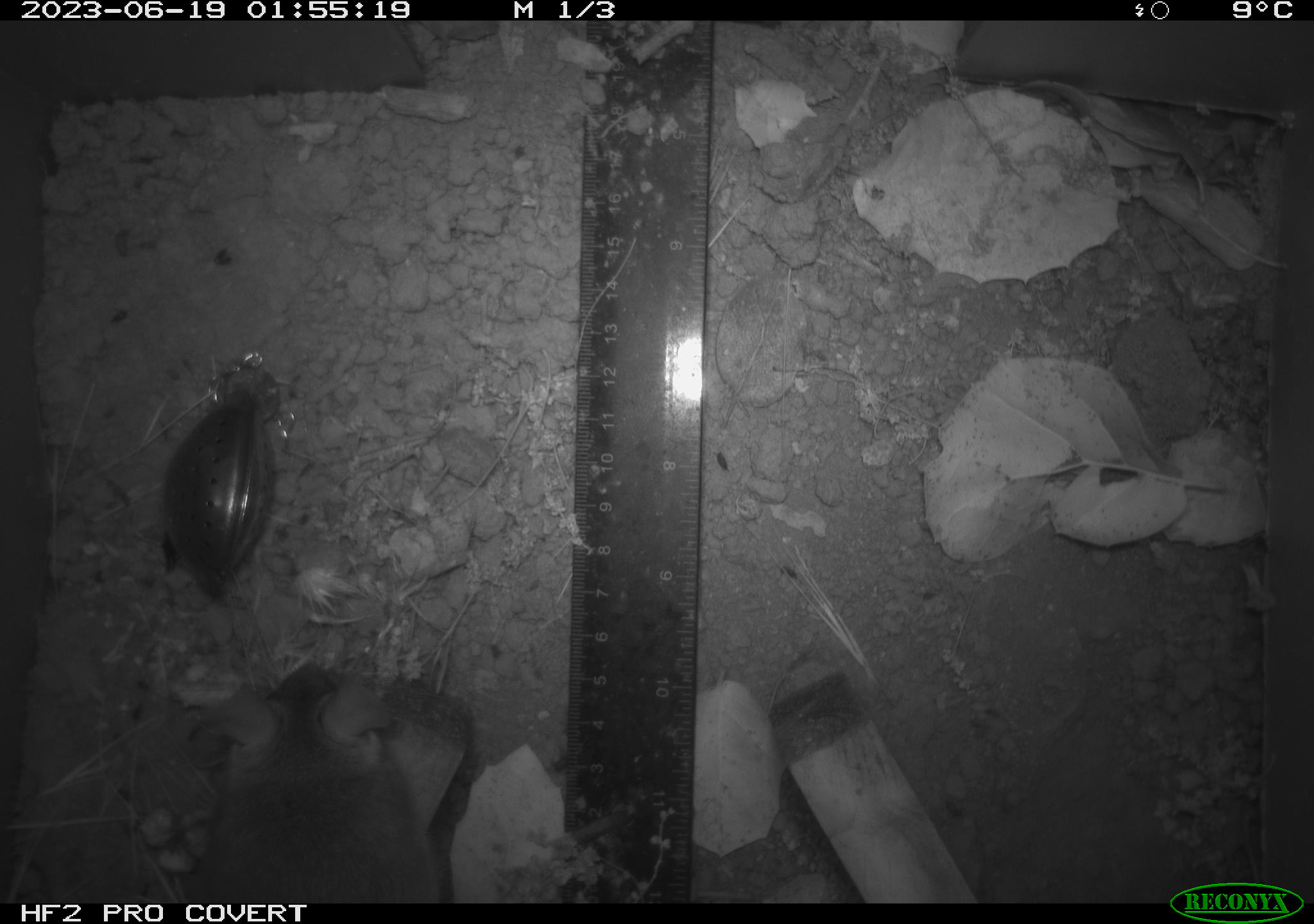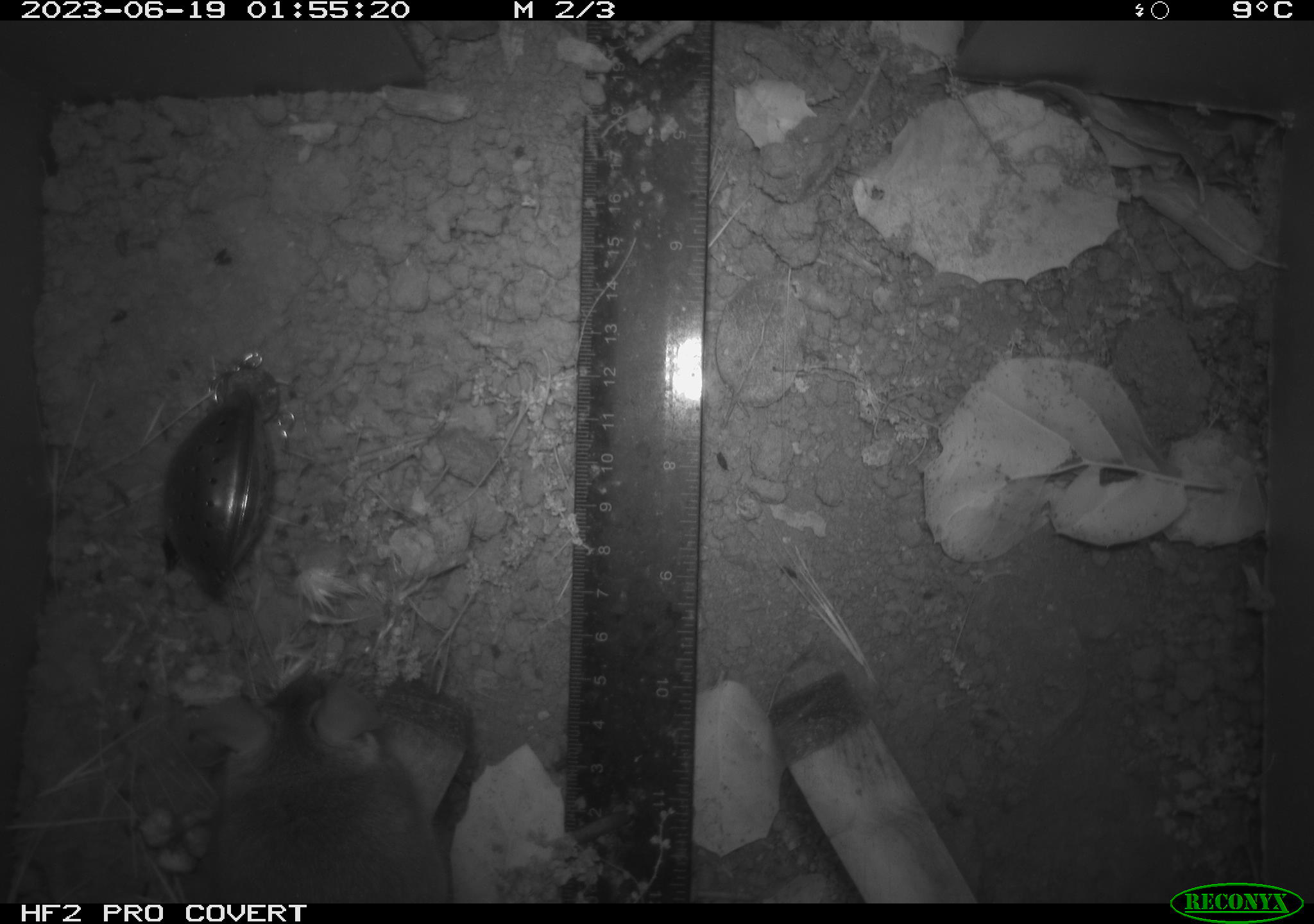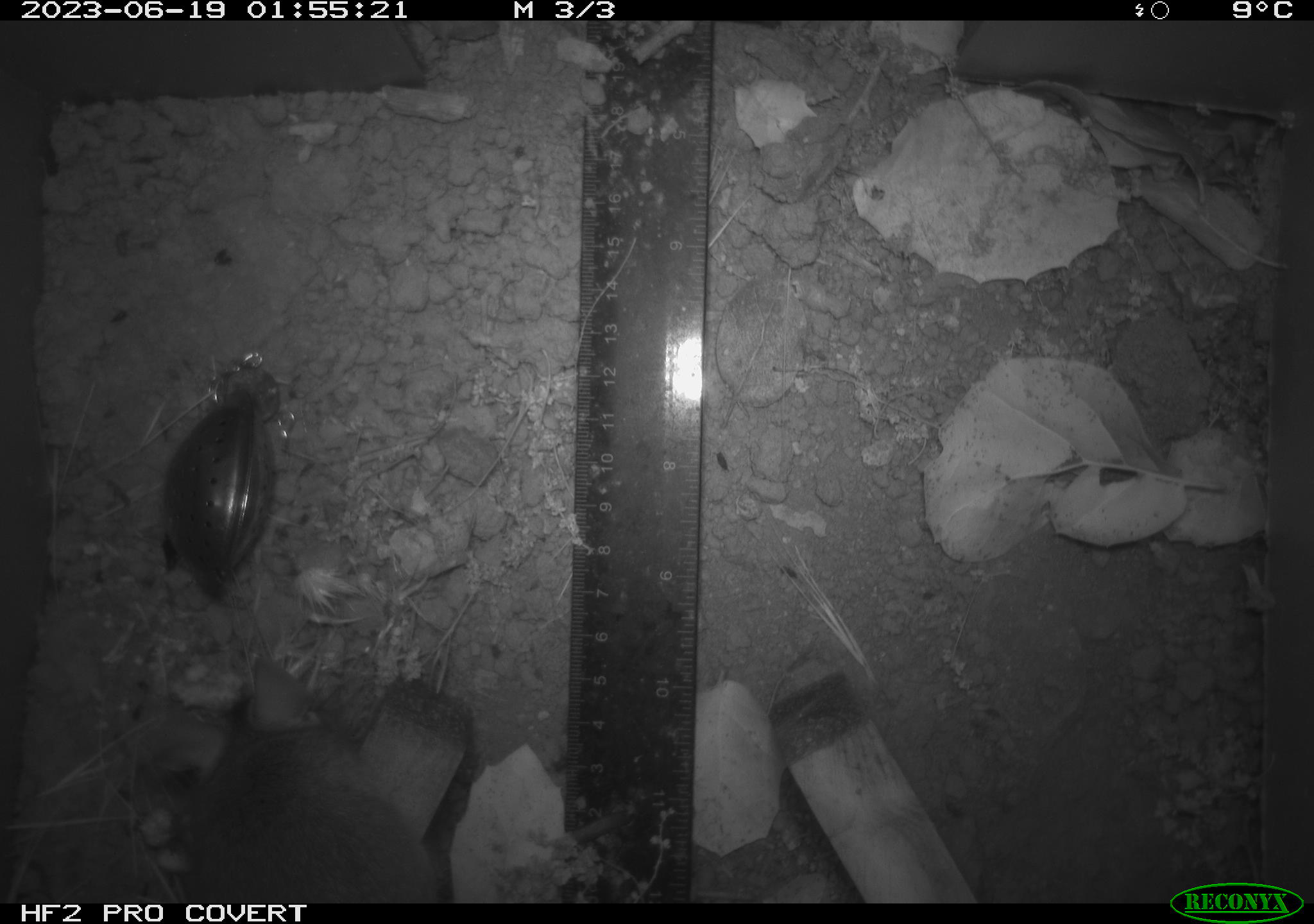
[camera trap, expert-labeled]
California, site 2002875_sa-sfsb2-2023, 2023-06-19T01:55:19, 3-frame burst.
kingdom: Animalia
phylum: Chordata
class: Mammalia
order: Rodentia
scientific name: Rodentia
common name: mouse species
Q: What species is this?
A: Mouse species (Rodentia).